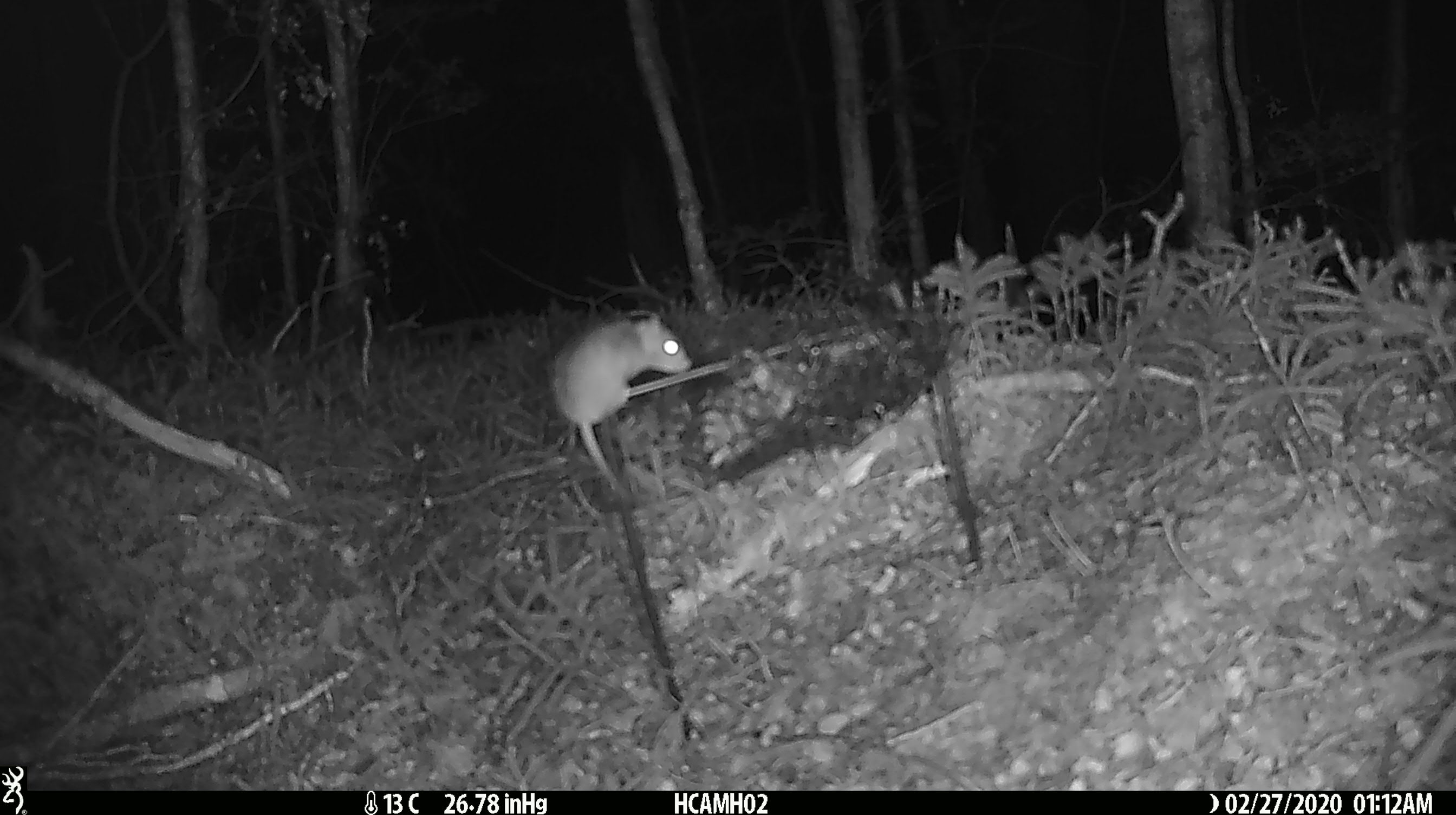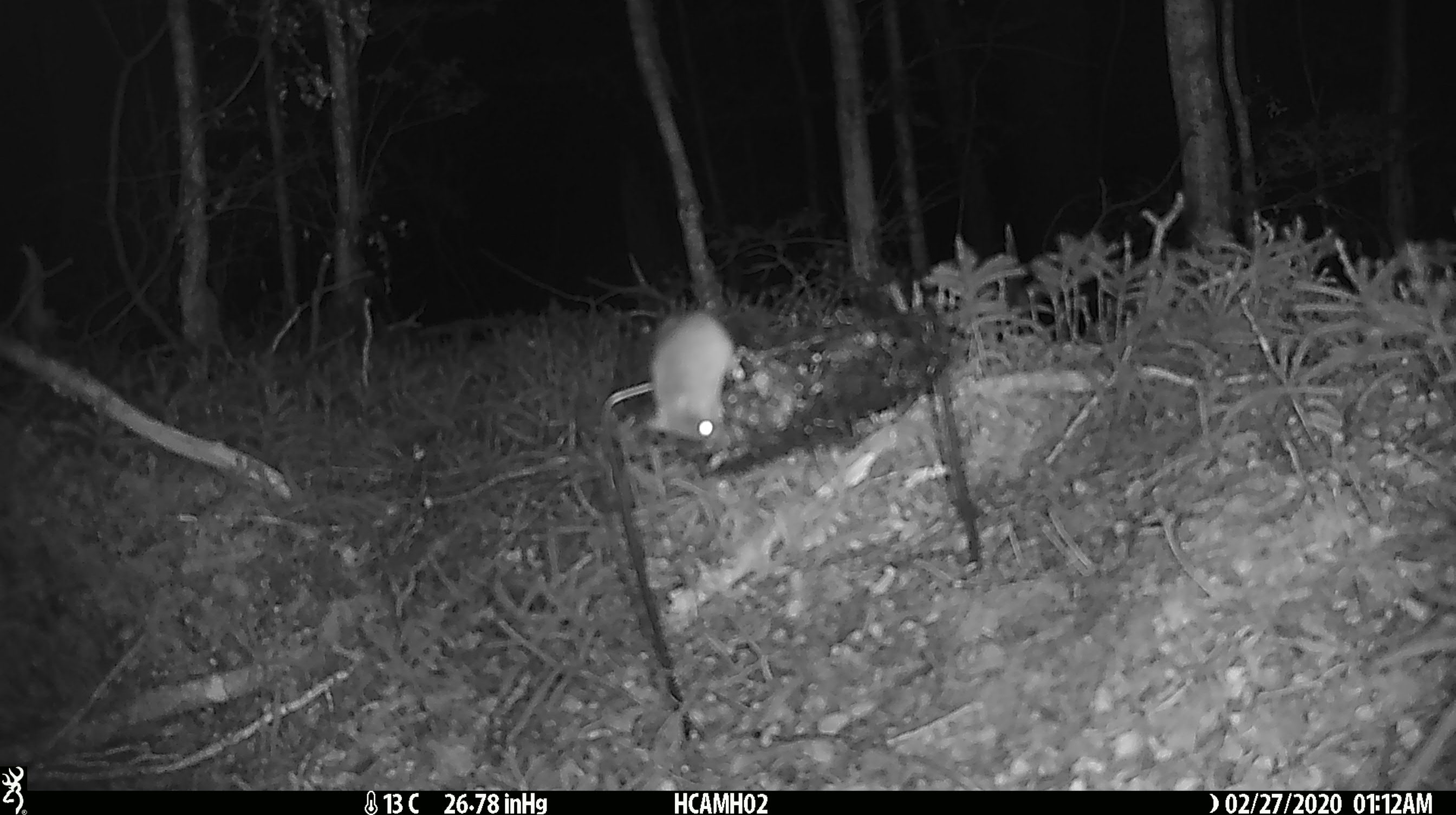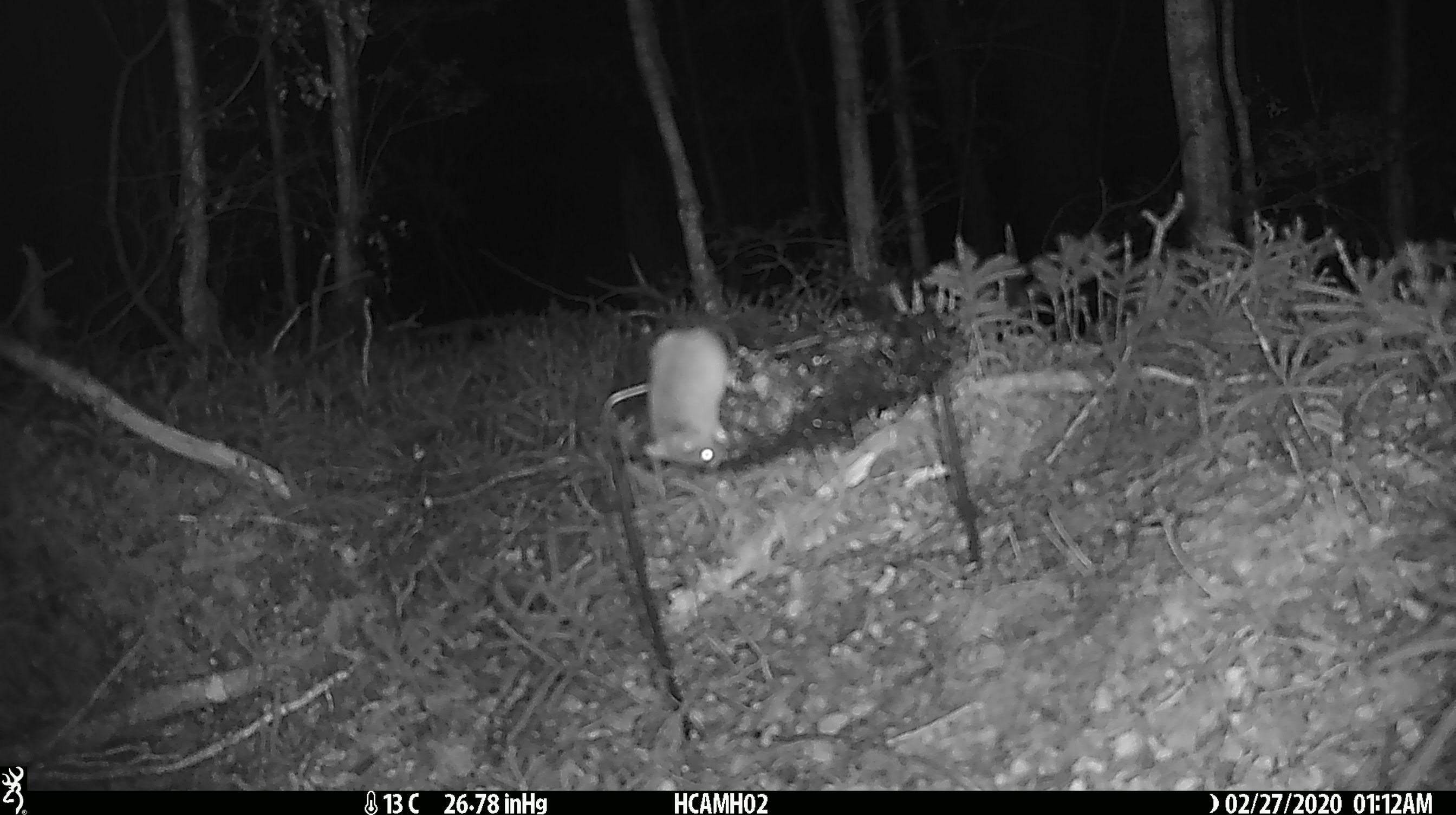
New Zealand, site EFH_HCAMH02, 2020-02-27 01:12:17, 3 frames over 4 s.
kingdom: Animalia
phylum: Chordata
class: Mammalia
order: Rodentia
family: Muridae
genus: Mus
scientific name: Mus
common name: mouse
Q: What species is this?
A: Mouse (Mus).